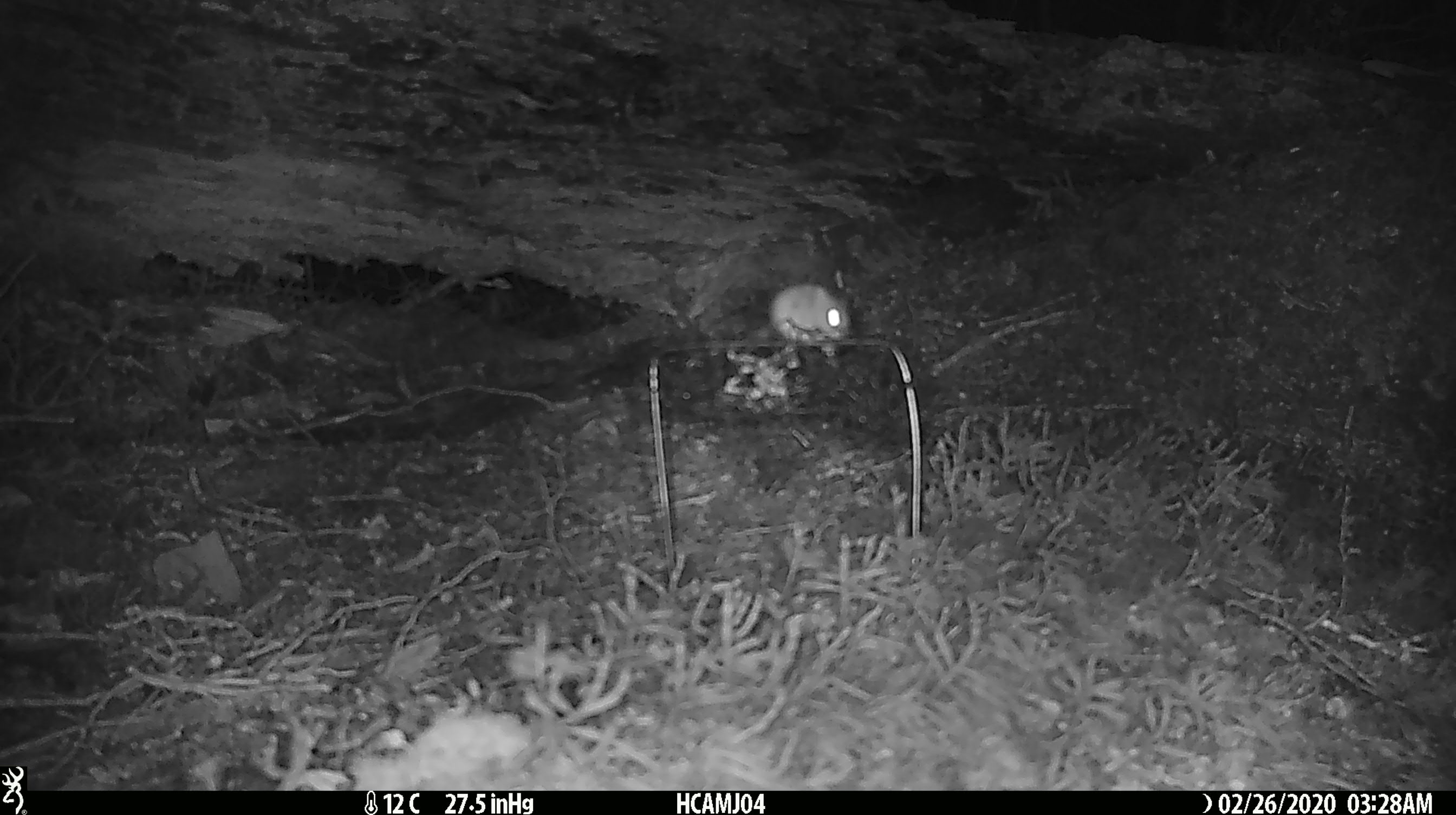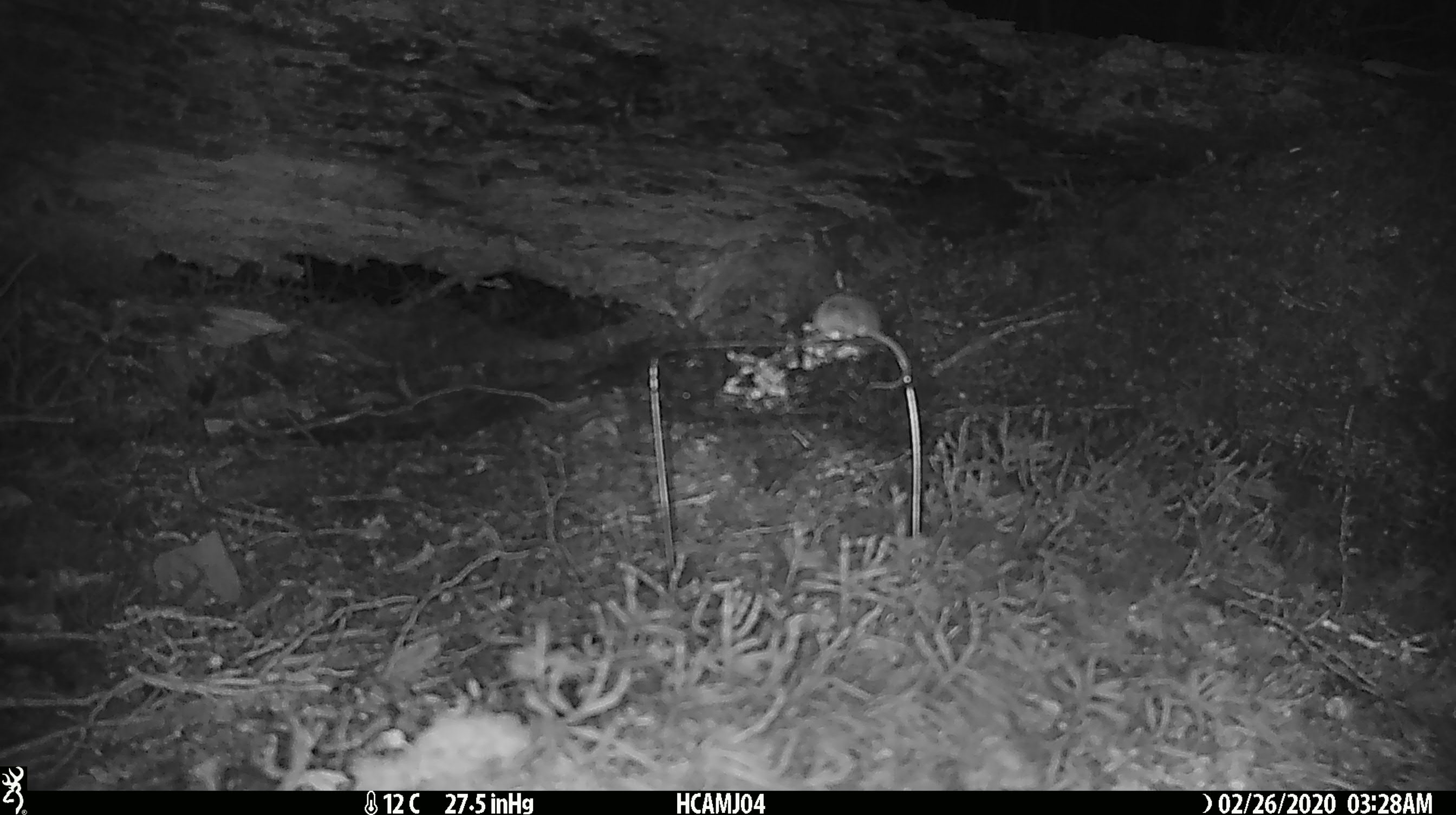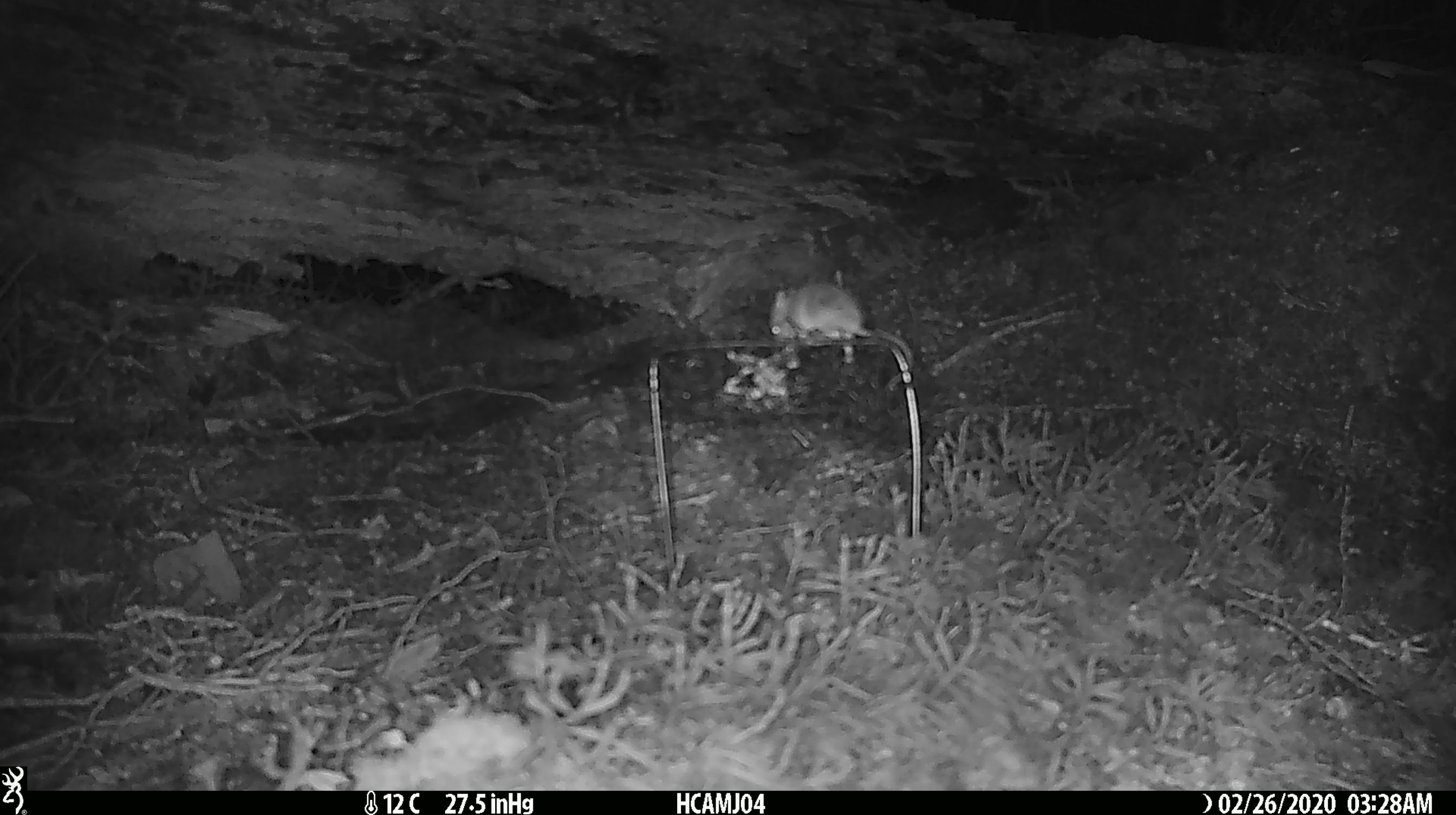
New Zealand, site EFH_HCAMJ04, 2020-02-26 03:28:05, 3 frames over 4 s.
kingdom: Animalia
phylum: Chordata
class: Mammalia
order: Rodentia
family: Muridae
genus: Mus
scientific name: Mus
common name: mouse